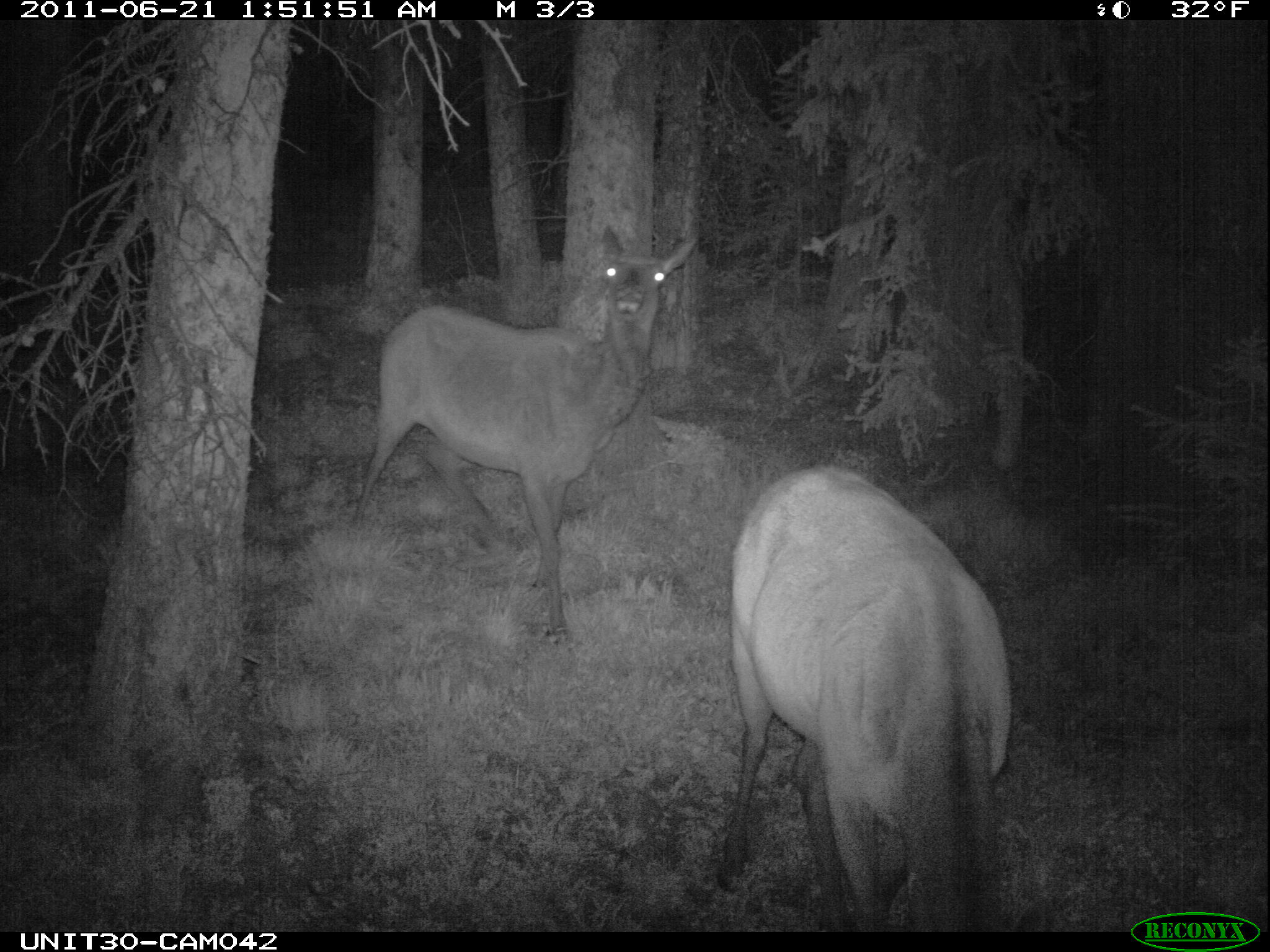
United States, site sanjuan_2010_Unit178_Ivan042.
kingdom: Animalia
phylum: Chordata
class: Mammalia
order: Artiodactyla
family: Cervidae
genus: Cervus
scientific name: Cervus elaphus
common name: red deer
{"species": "Cervus elaphus (red deer)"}